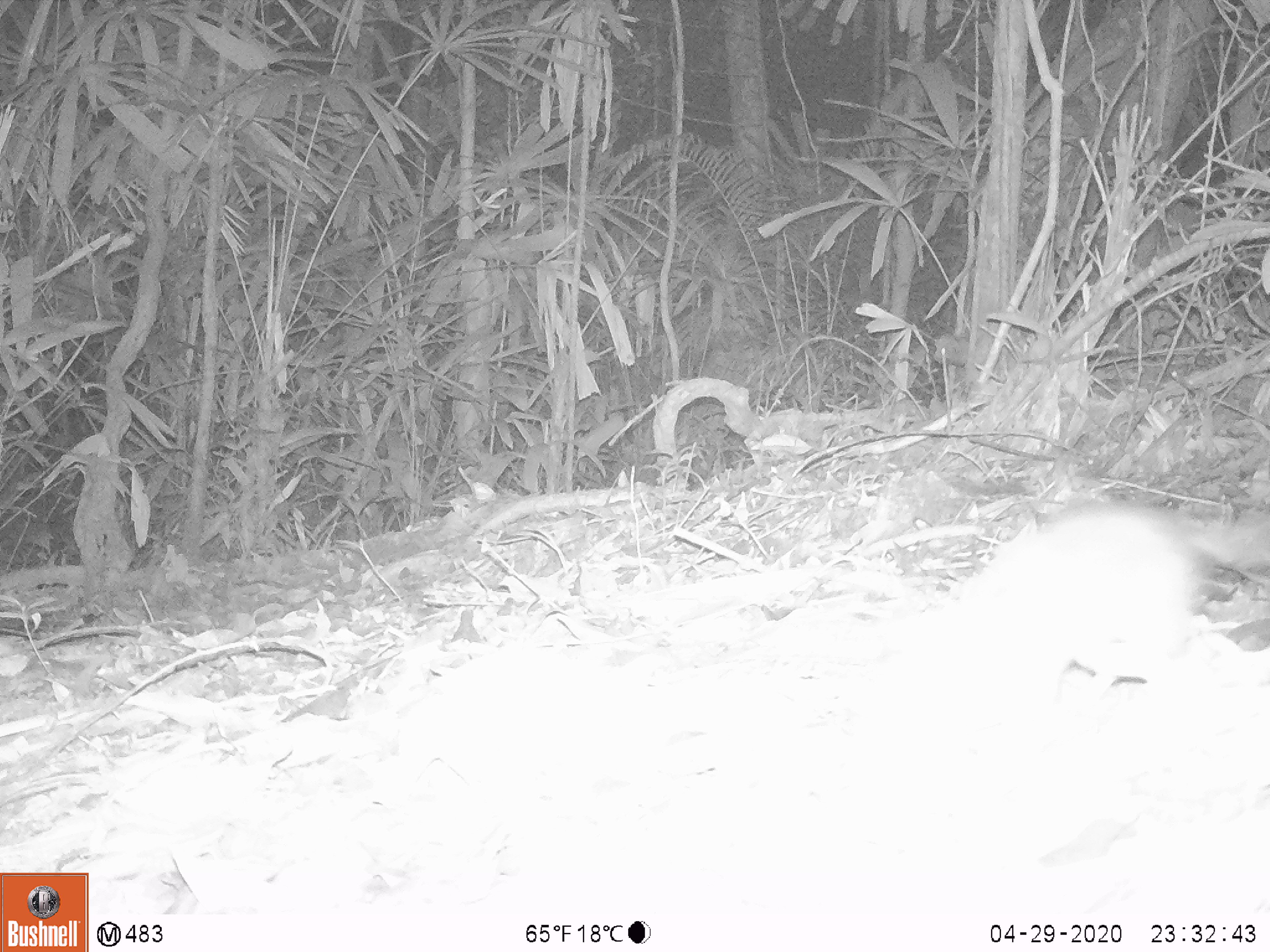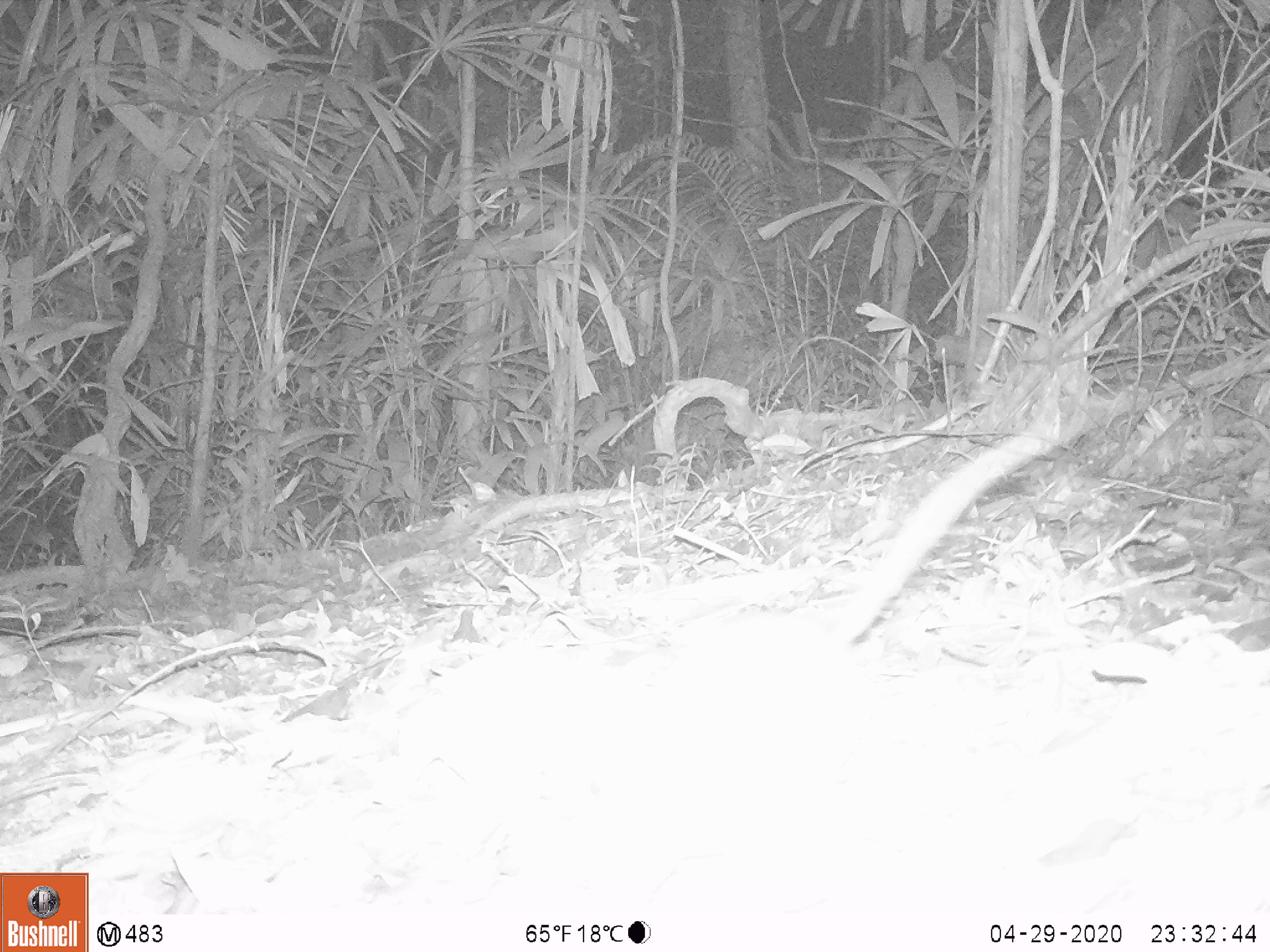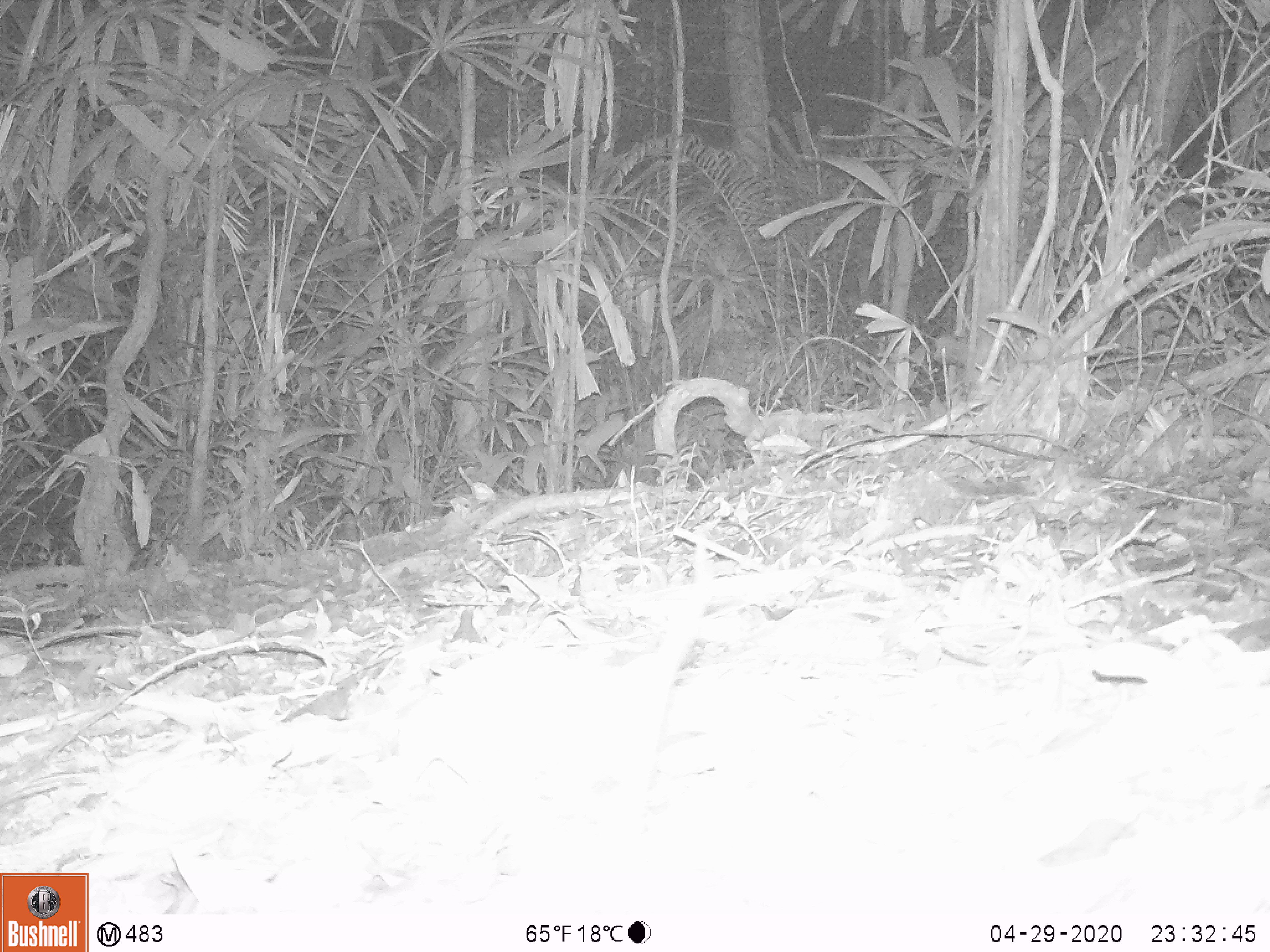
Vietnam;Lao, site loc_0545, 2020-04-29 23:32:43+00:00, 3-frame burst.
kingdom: Animalia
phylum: Chordata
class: Mammalia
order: Rodentia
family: Muridae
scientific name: Muridae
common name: old-world mice and rats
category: unidentified murid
Unidentified murid (old-world mice and rats) (Muridae). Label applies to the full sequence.